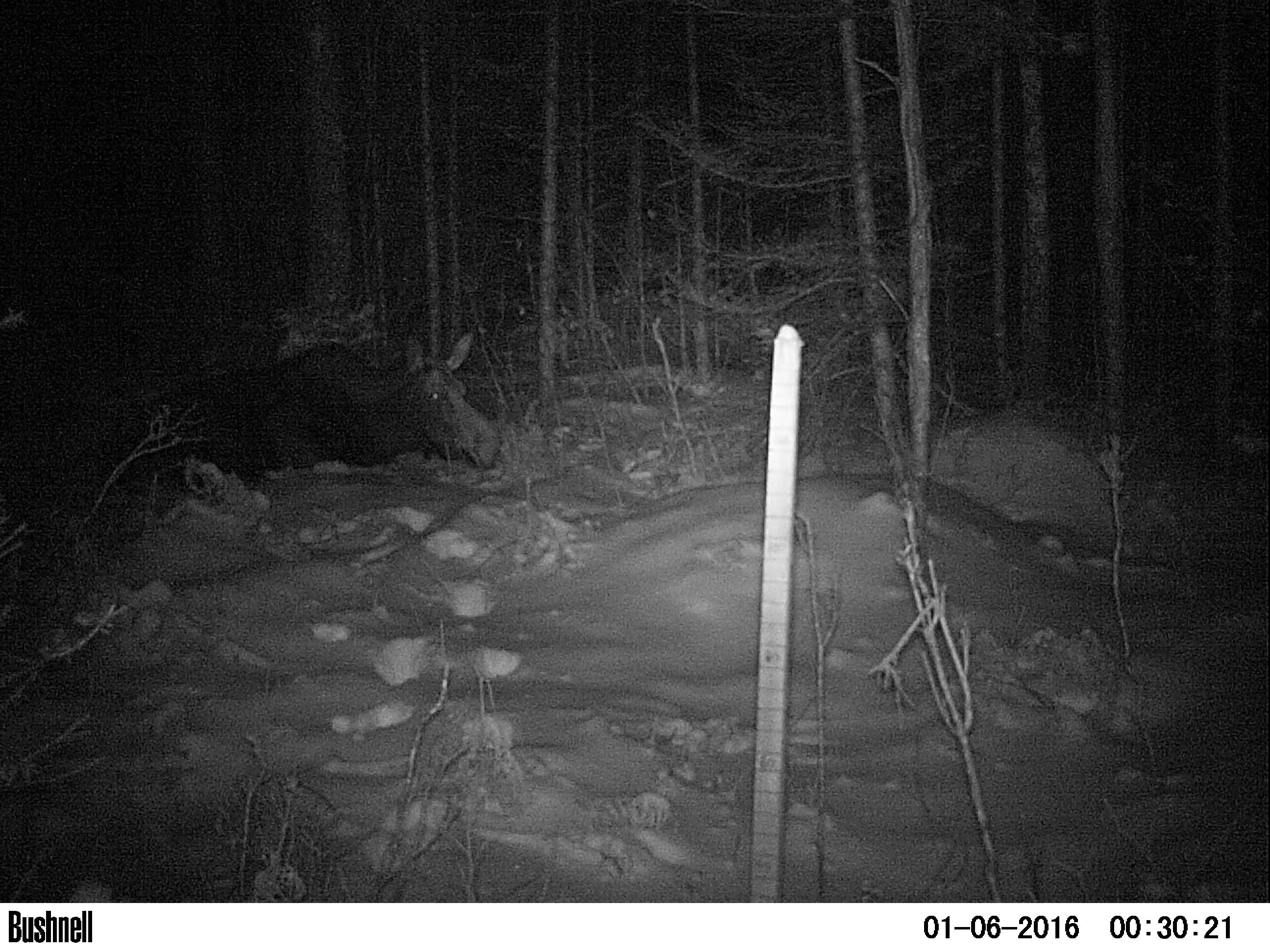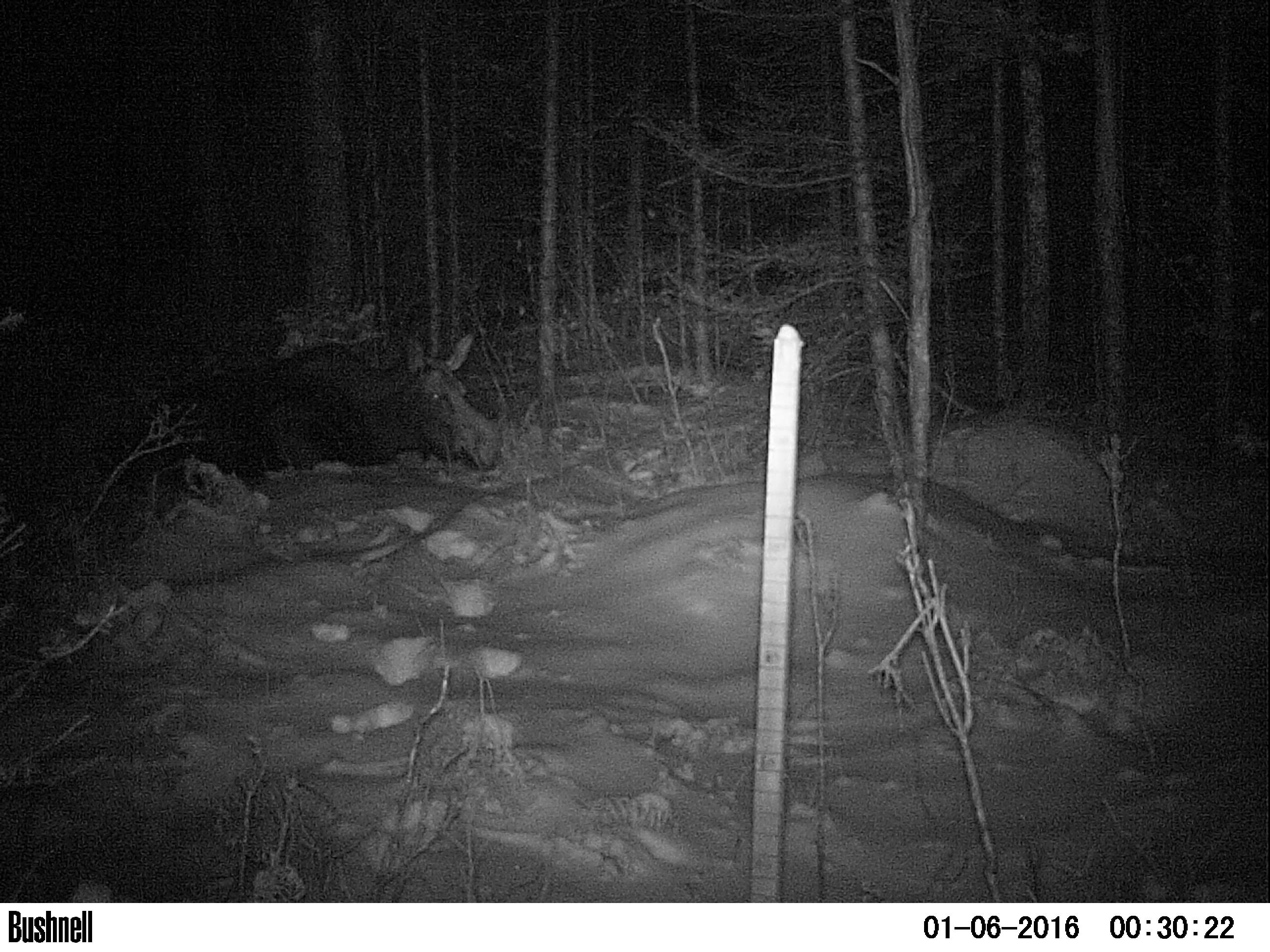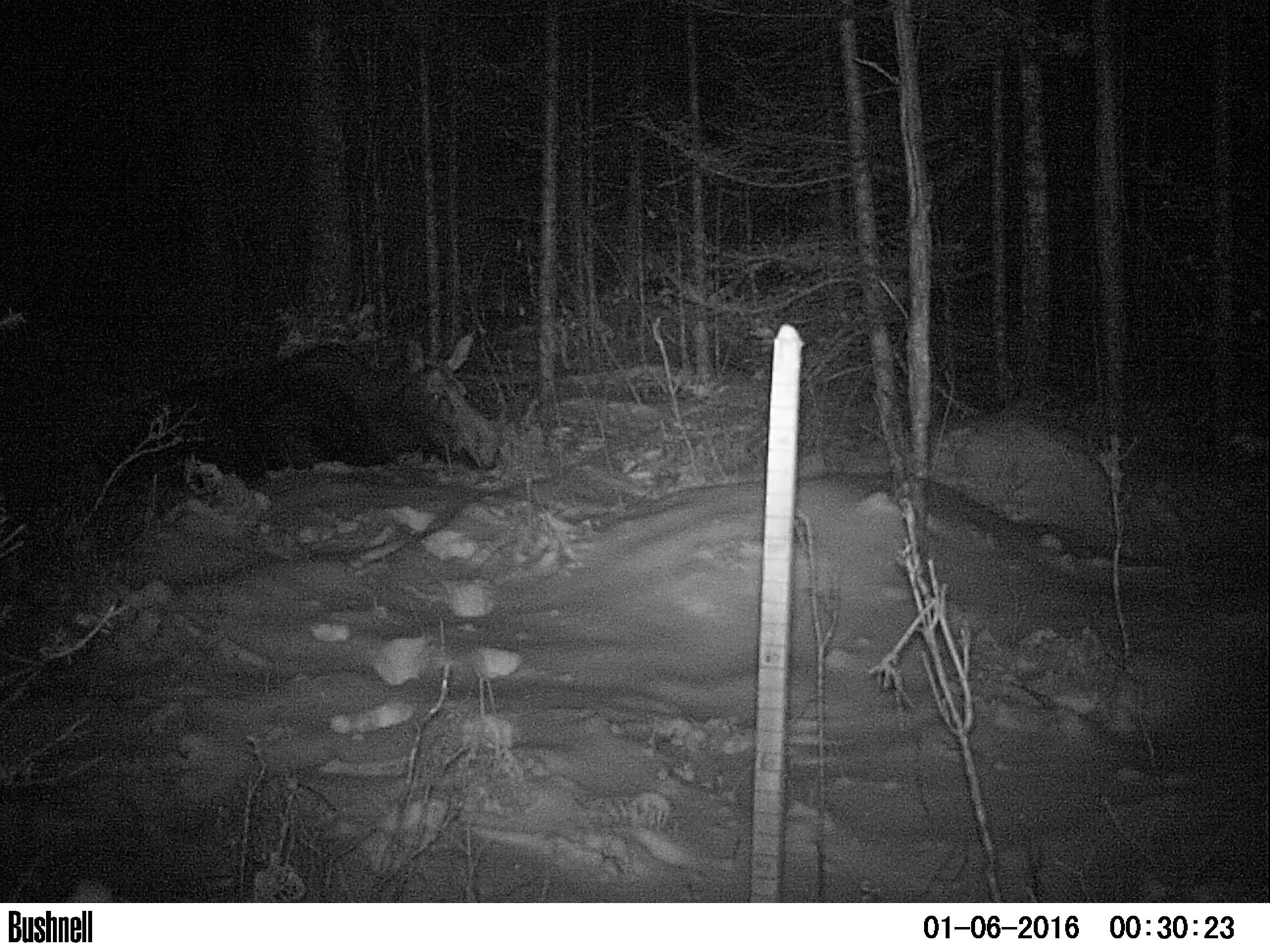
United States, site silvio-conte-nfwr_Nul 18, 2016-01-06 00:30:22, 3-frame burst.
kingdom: Animalia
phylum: Chordata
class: Mammalia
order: Artiodactyla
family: Cervidae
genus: Alces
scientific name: Alces alces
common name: moose